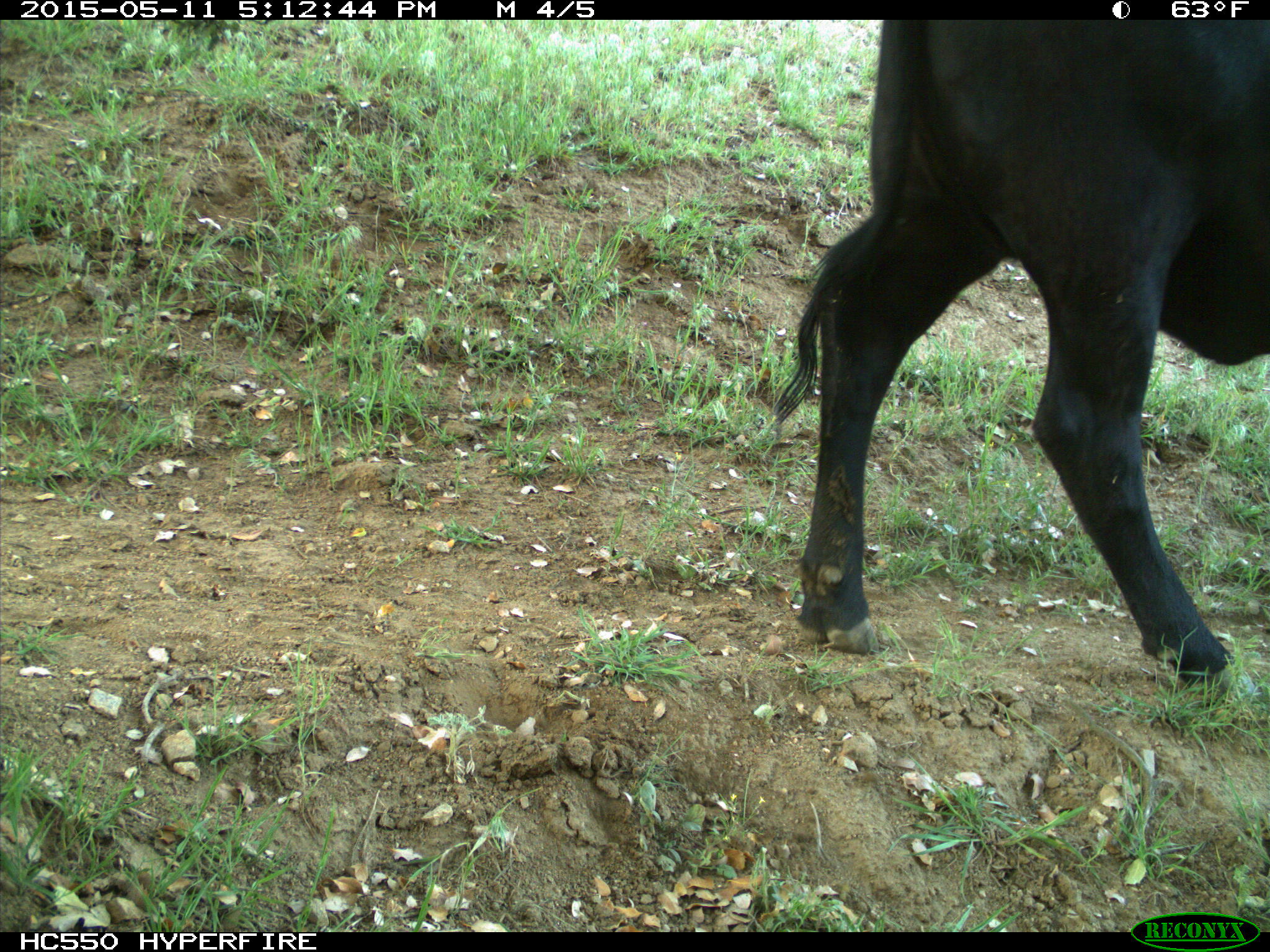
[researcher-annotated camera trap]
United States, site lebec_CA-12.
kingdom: Animalia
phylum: Chordata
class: Mammalia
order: Artiodactyla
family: Bovidae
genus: Bos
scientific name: Bos taurus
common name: domestic cow